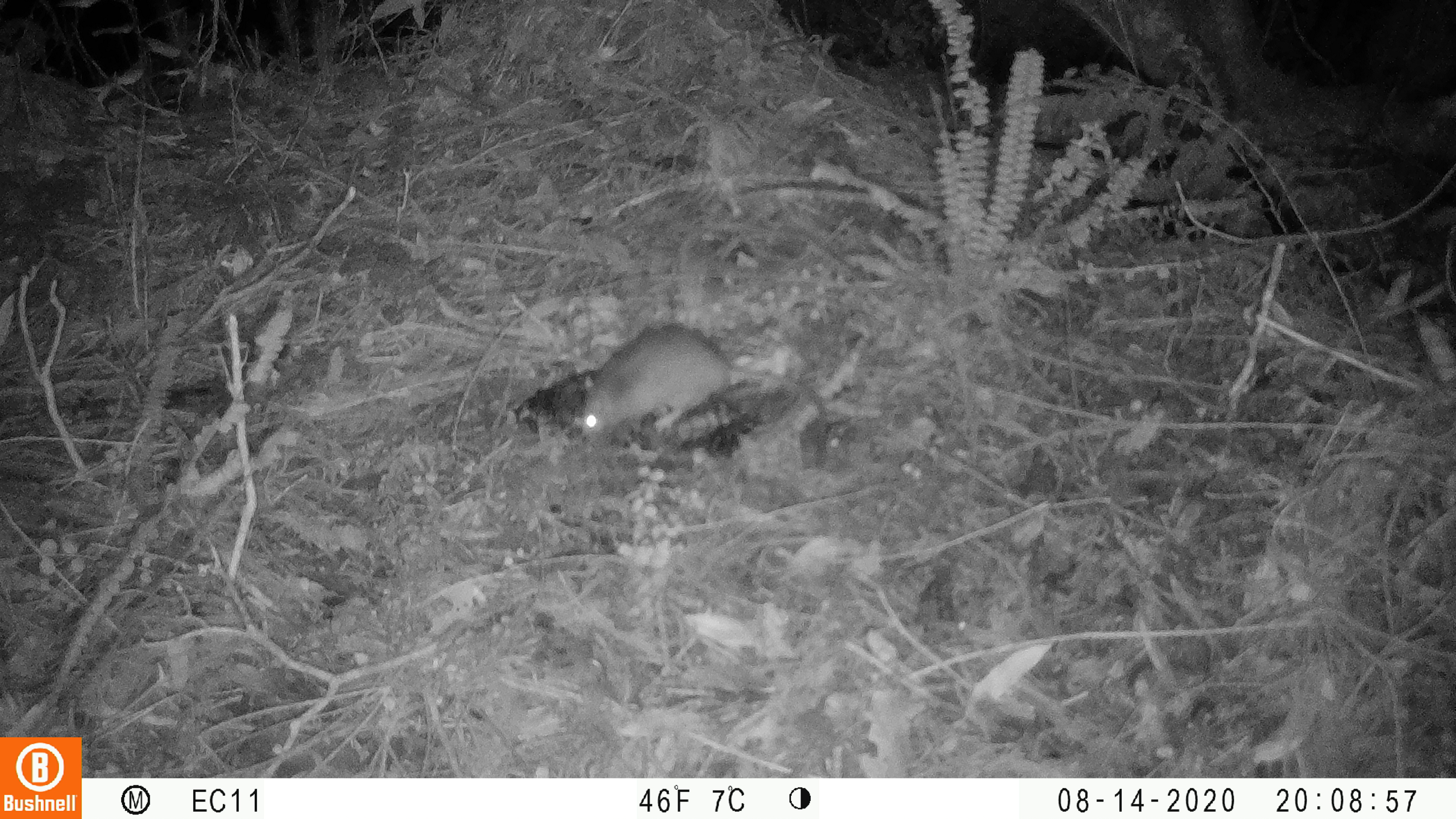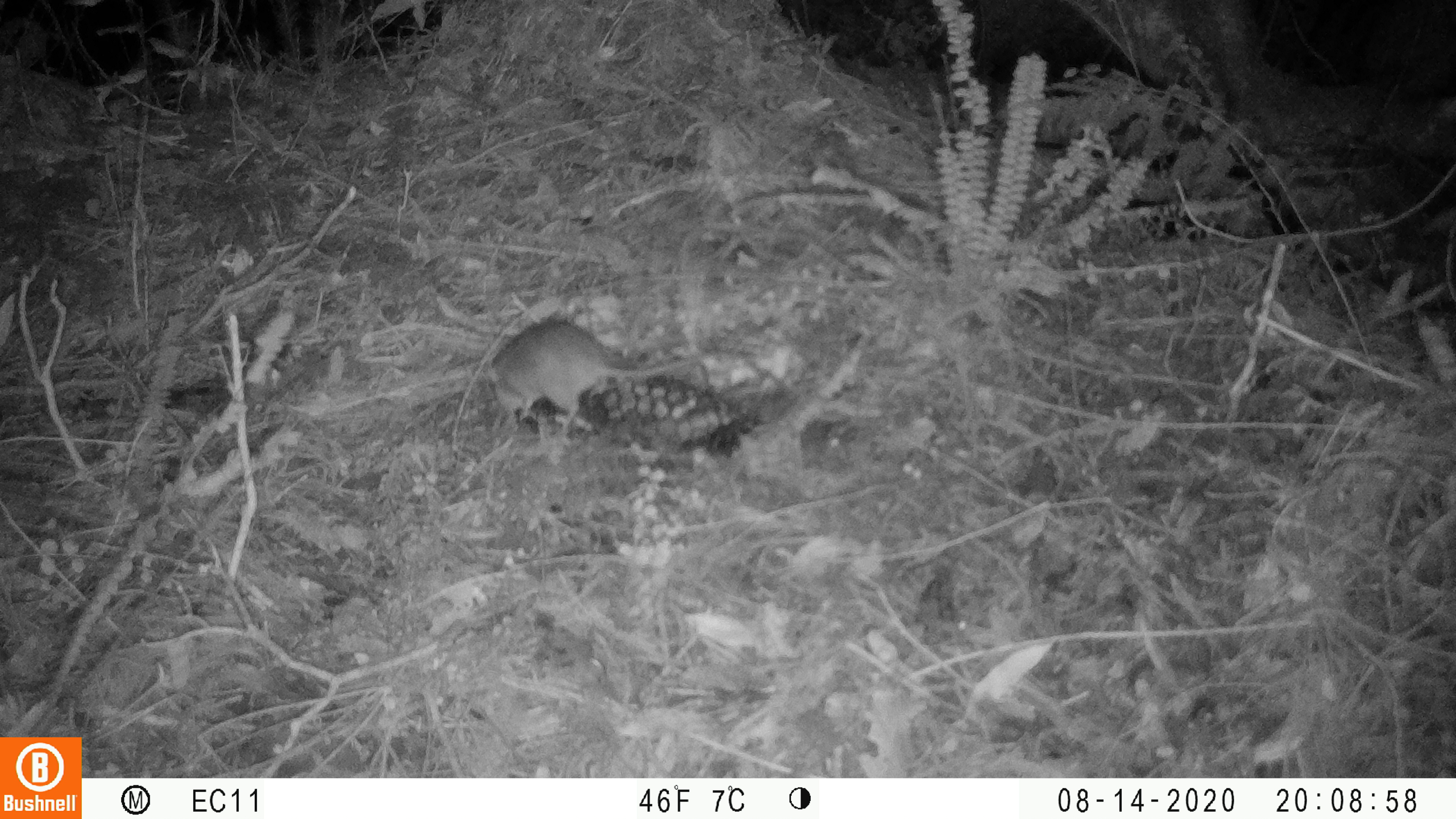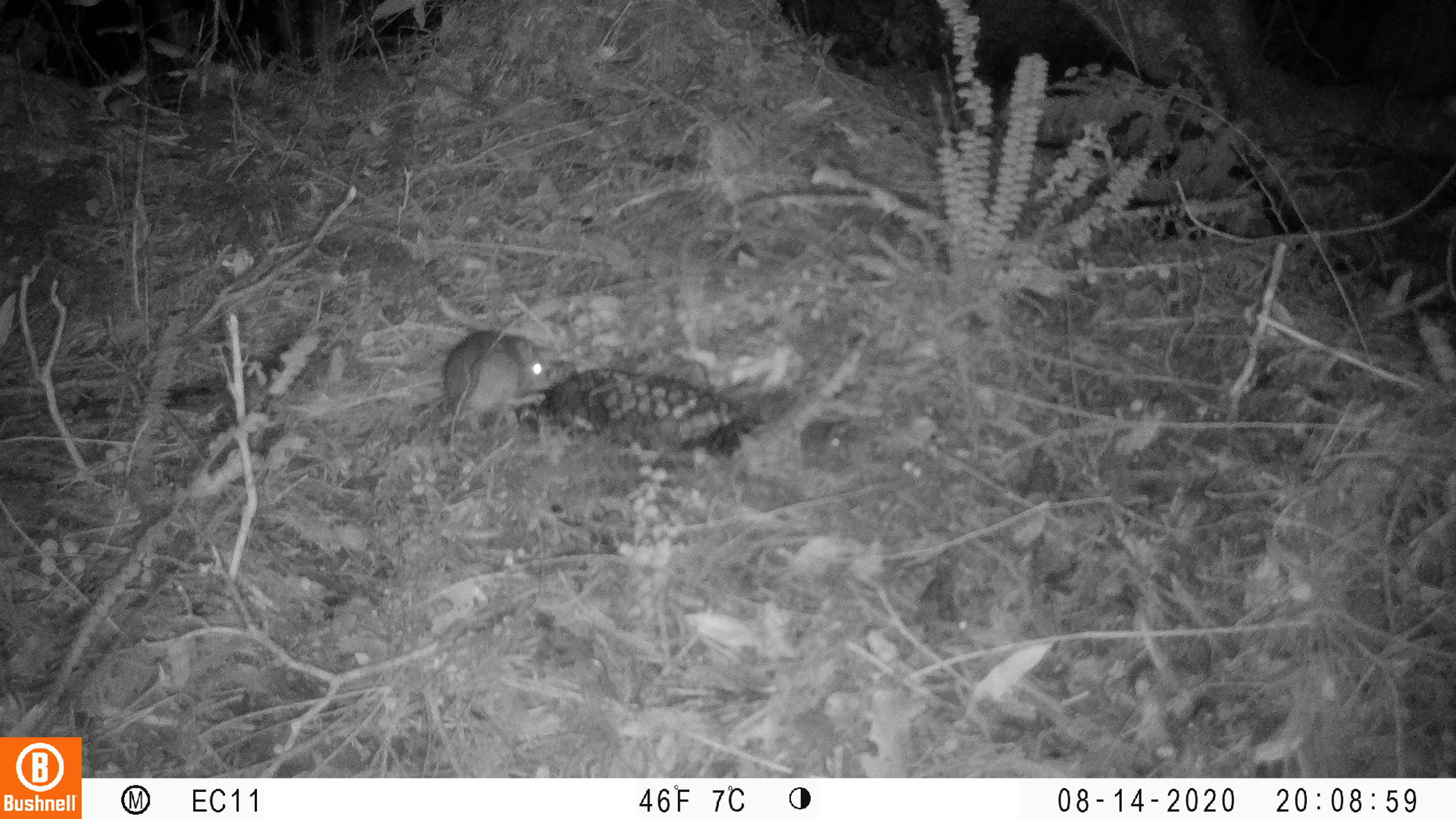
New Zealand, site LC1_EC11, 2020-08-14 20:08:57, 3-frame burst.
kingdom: Animalia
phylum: Chordata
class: Mammalia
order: Rodentia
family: Muridae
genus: Rattus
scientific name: Rattus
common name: rat